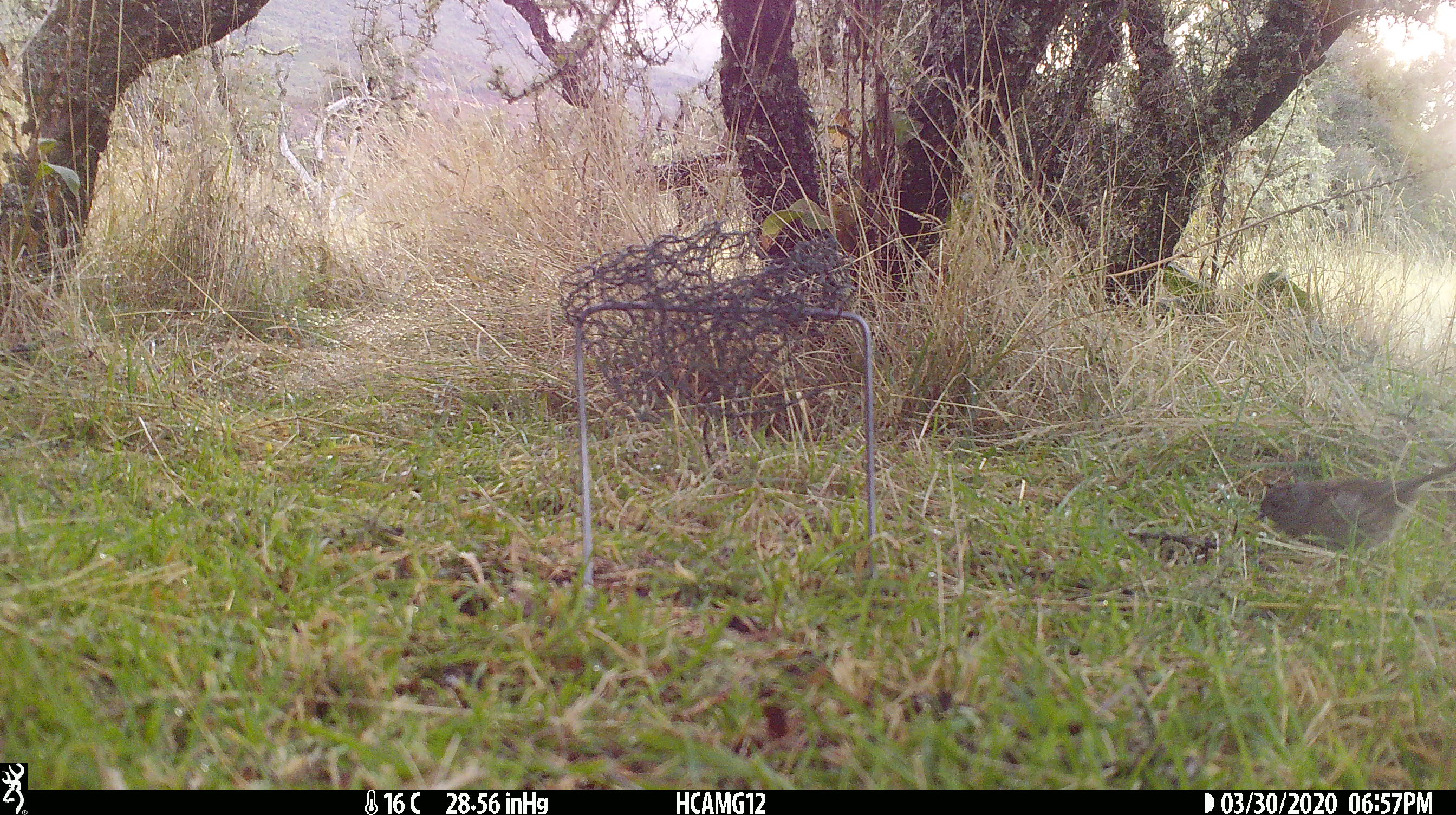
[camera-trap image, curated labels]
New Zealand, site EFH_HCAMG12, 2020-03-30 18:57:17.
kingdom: Animalia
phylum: Chordata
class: Aves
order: Passeriformes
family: Prunellidae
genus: Prunella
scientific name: Prunella modularis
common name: dunnock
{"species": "dunnock (Prunella modularis)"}